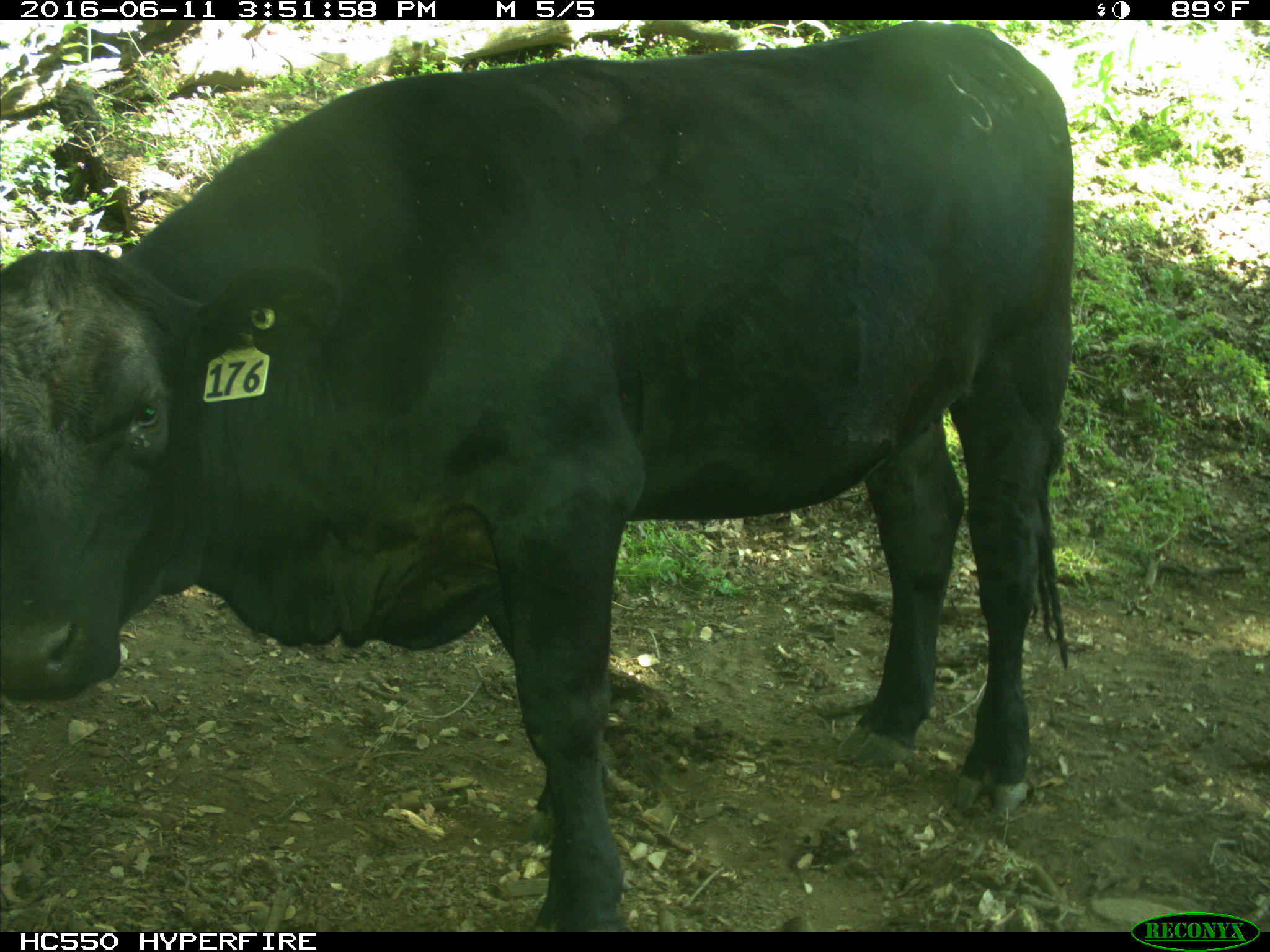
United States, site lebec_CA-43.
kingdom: Animalia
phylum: Chordata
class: Mammalia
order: Artiodactyla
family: Bovidae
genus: Bos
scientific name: Bos taurus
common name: domestic cow